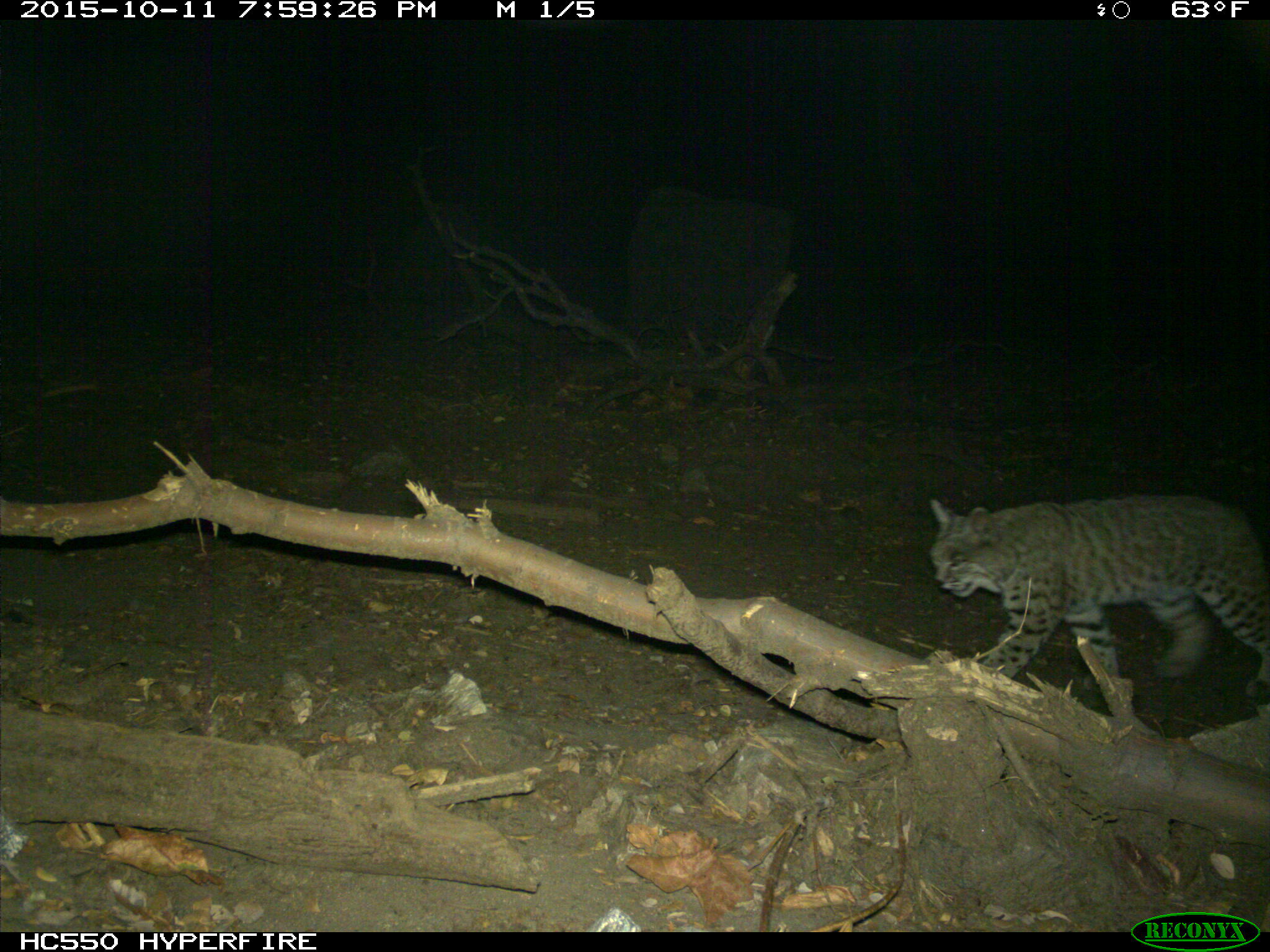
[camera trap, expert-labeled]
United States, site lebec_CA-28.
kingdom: Animalia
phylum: Chordata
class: Mammalia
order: Carnivora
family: Felidae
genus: Lynx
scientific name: Lynx rufus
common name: bobcat